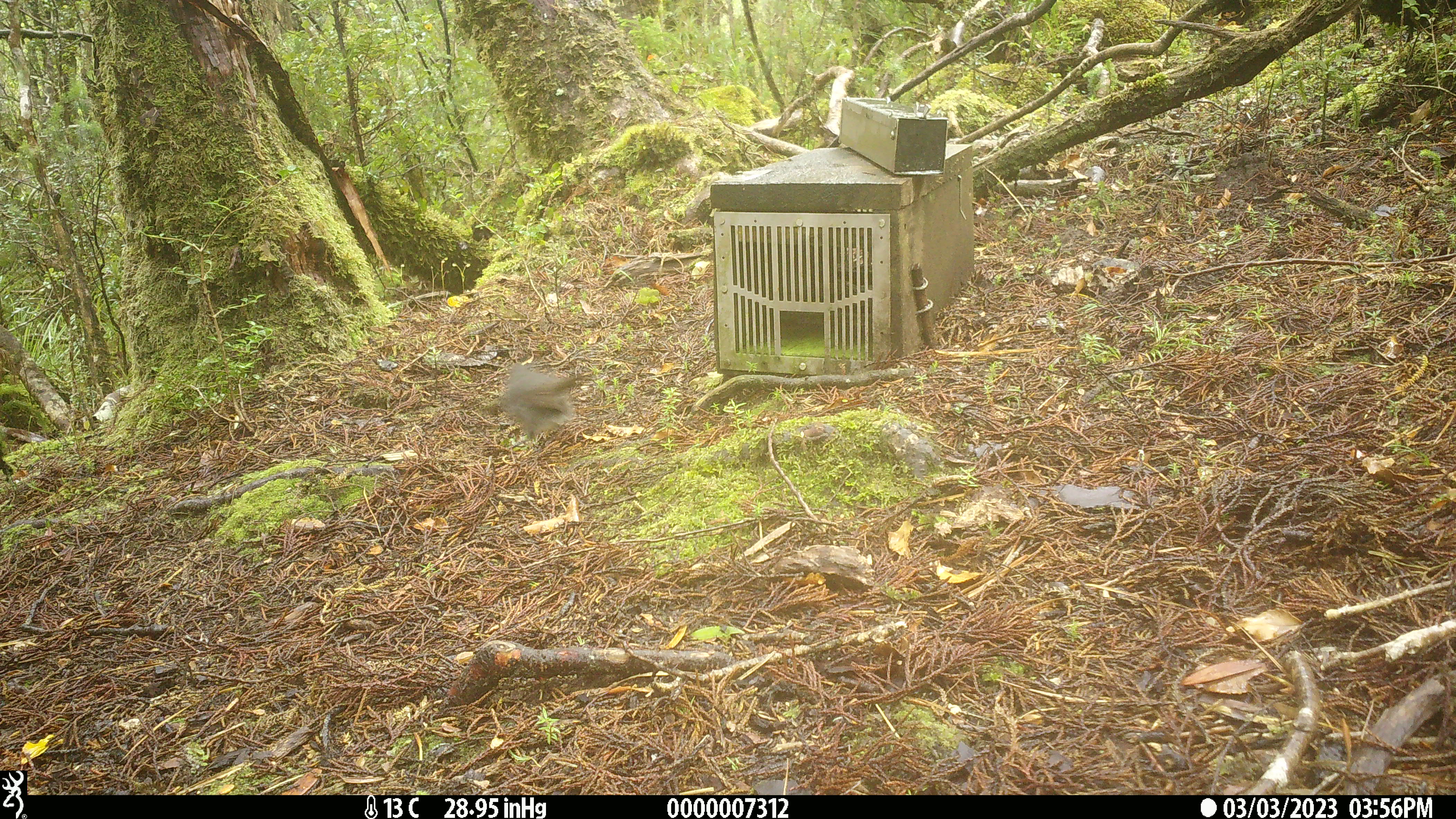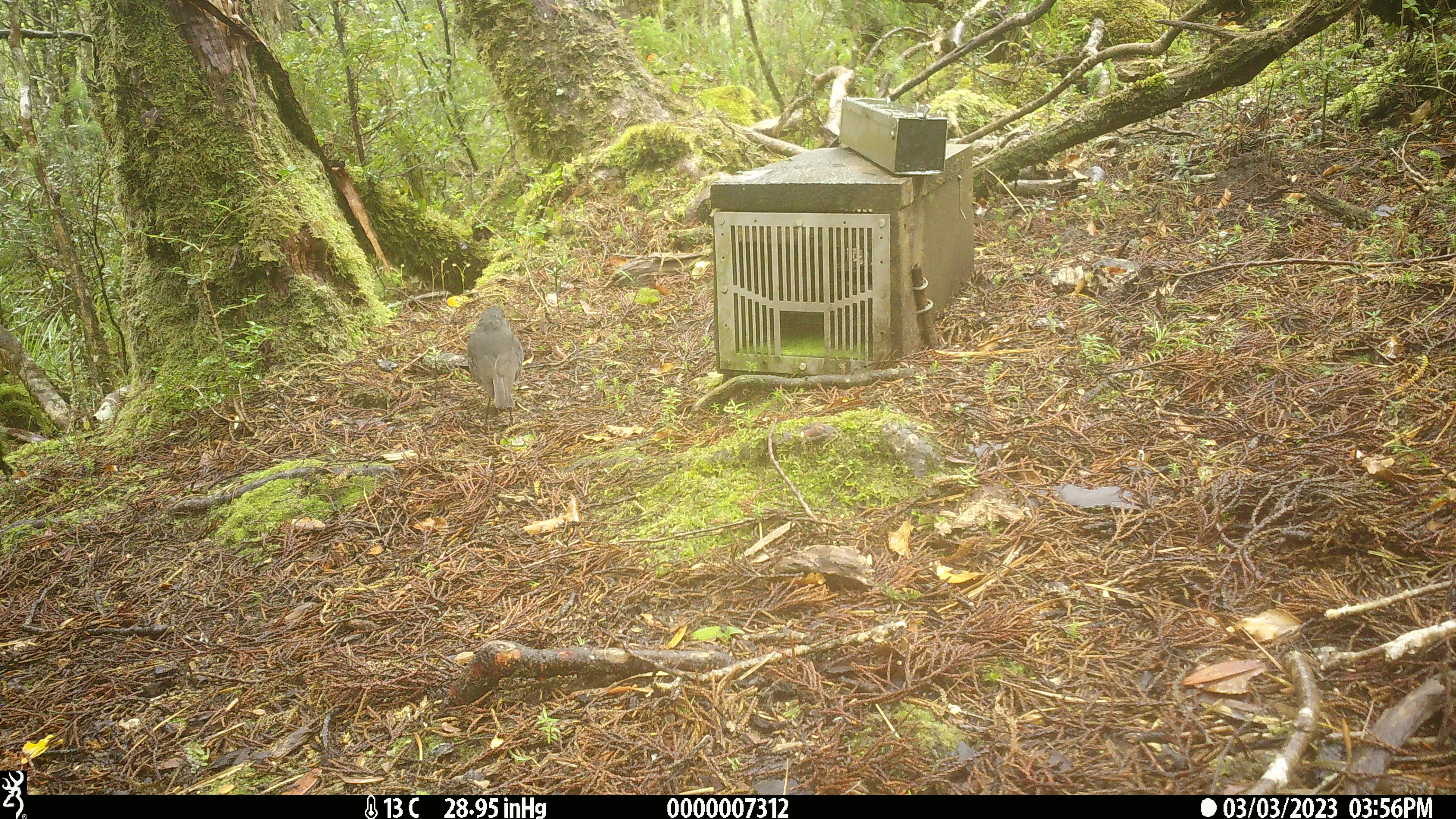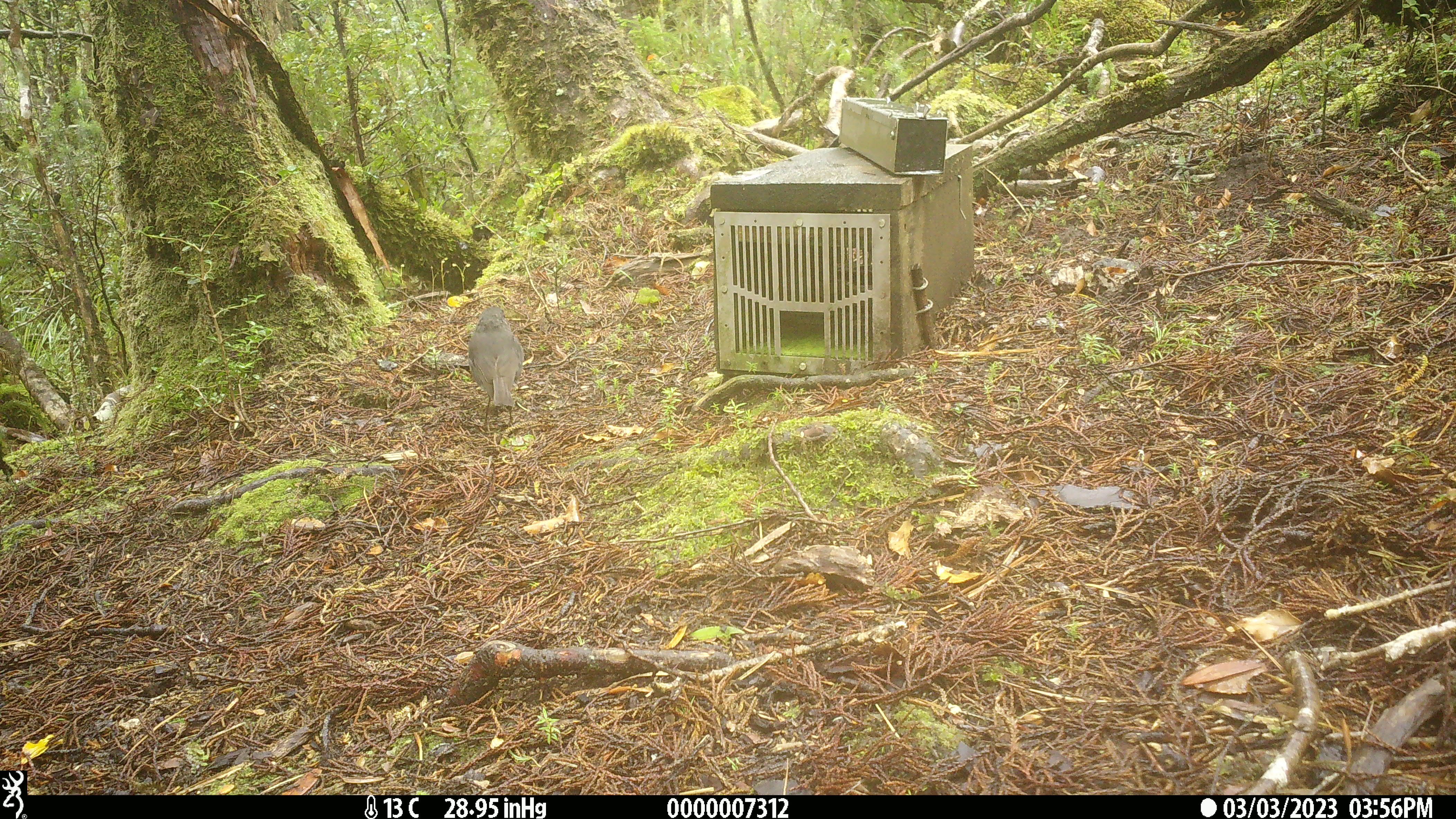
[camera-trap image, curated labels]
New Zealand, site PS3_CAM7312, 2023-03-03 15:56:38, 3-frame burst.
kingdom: Animalia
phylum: Chordata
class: Aves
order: Passeriformes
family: Petroicidae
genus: Petroica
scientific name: Petroica australis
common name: new zealand robin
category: robin